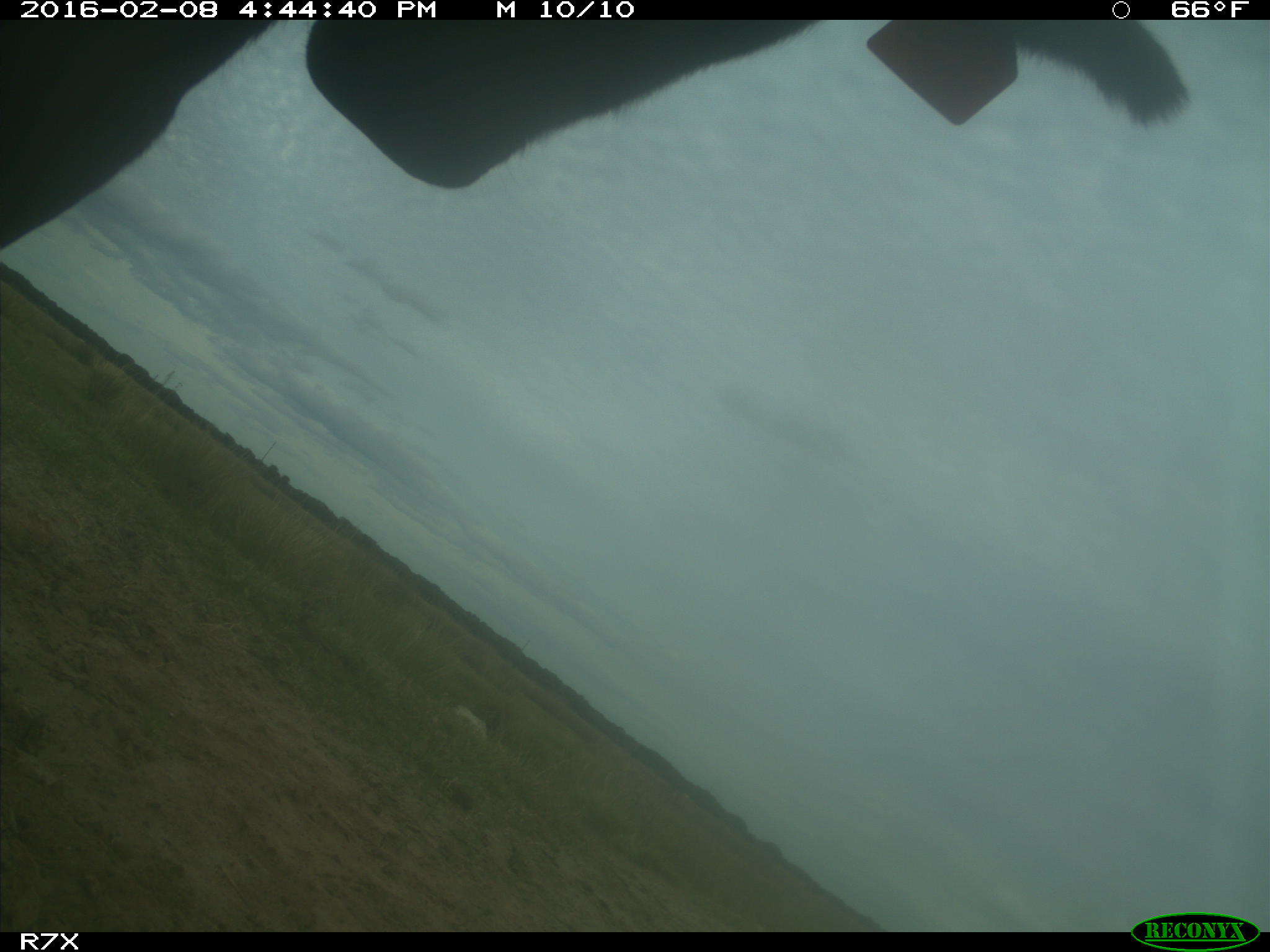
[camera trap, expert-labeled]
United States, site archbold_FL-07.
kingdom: Animalia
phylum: Chordata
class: Mammalia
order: Artiodactyla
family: Bovidae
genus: Bos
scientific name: Bos taurus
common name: domestic cow